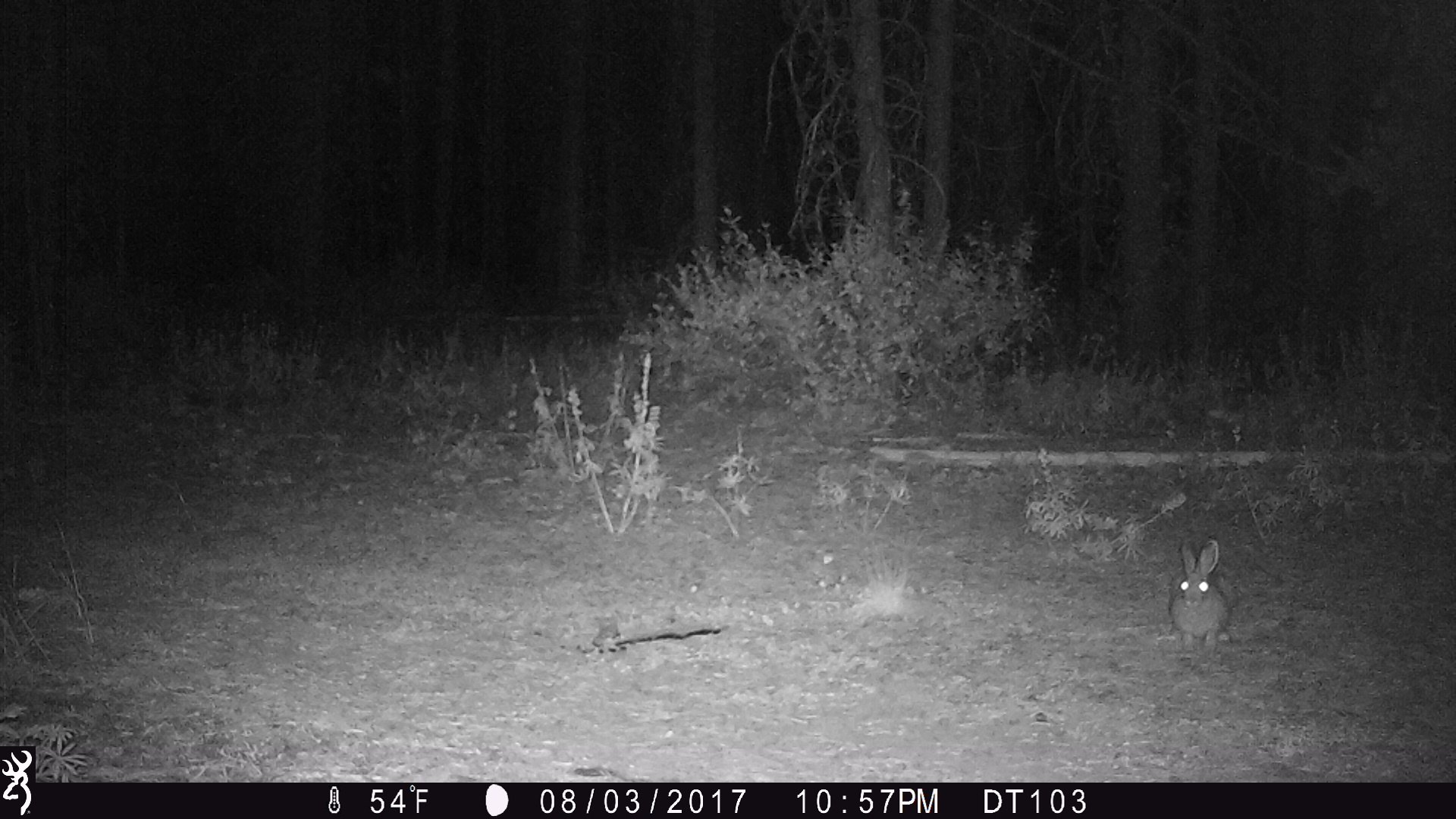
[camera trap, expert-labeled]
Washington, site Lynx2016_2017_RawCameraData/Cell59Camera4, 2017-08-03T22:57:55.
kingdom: Animalia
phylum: Chordata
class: Mammalia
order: Lagomorpha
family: Leporidae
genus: Lepus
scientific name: Lepus americanus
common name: snowshoe hare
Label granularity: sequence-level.